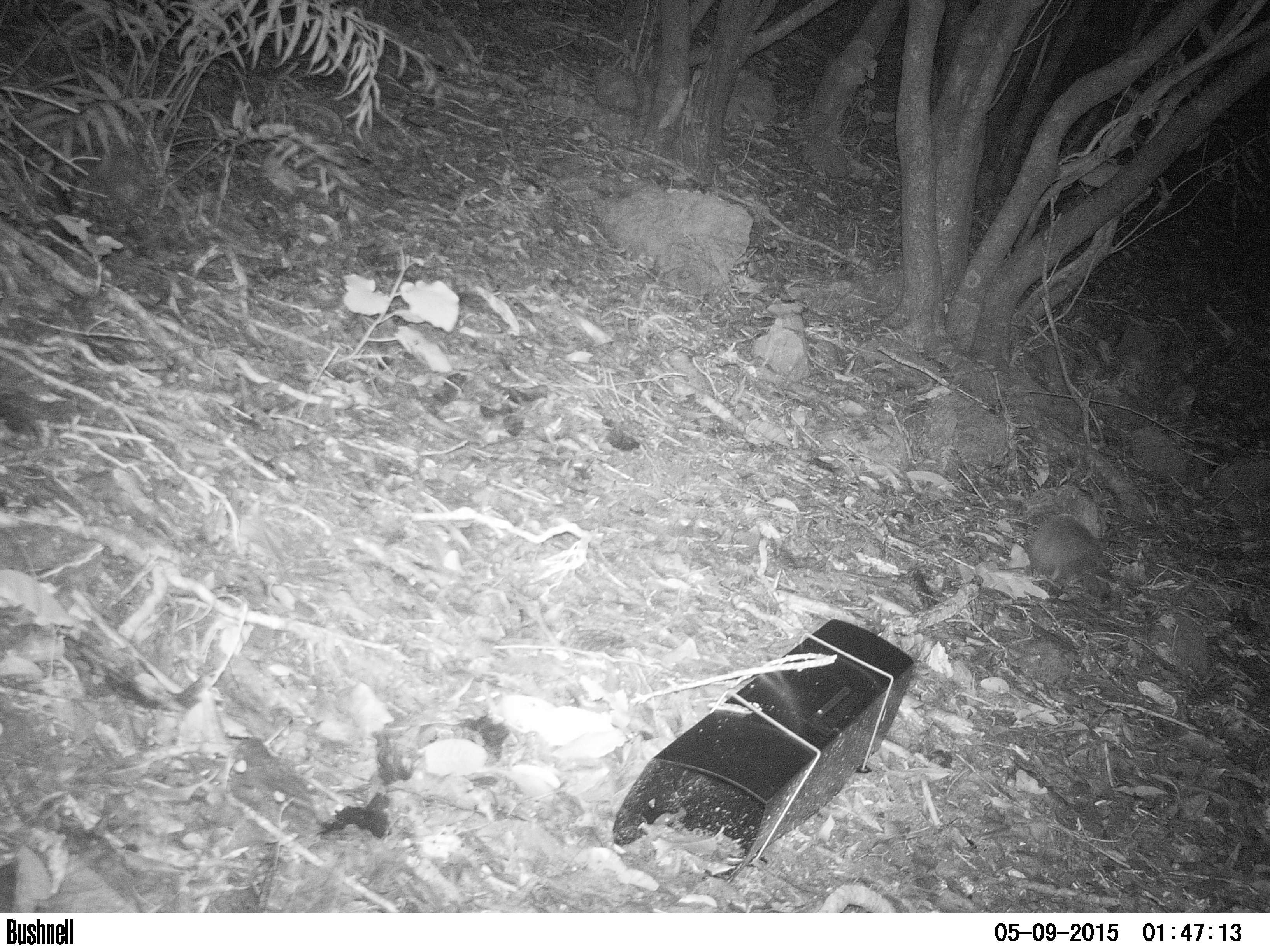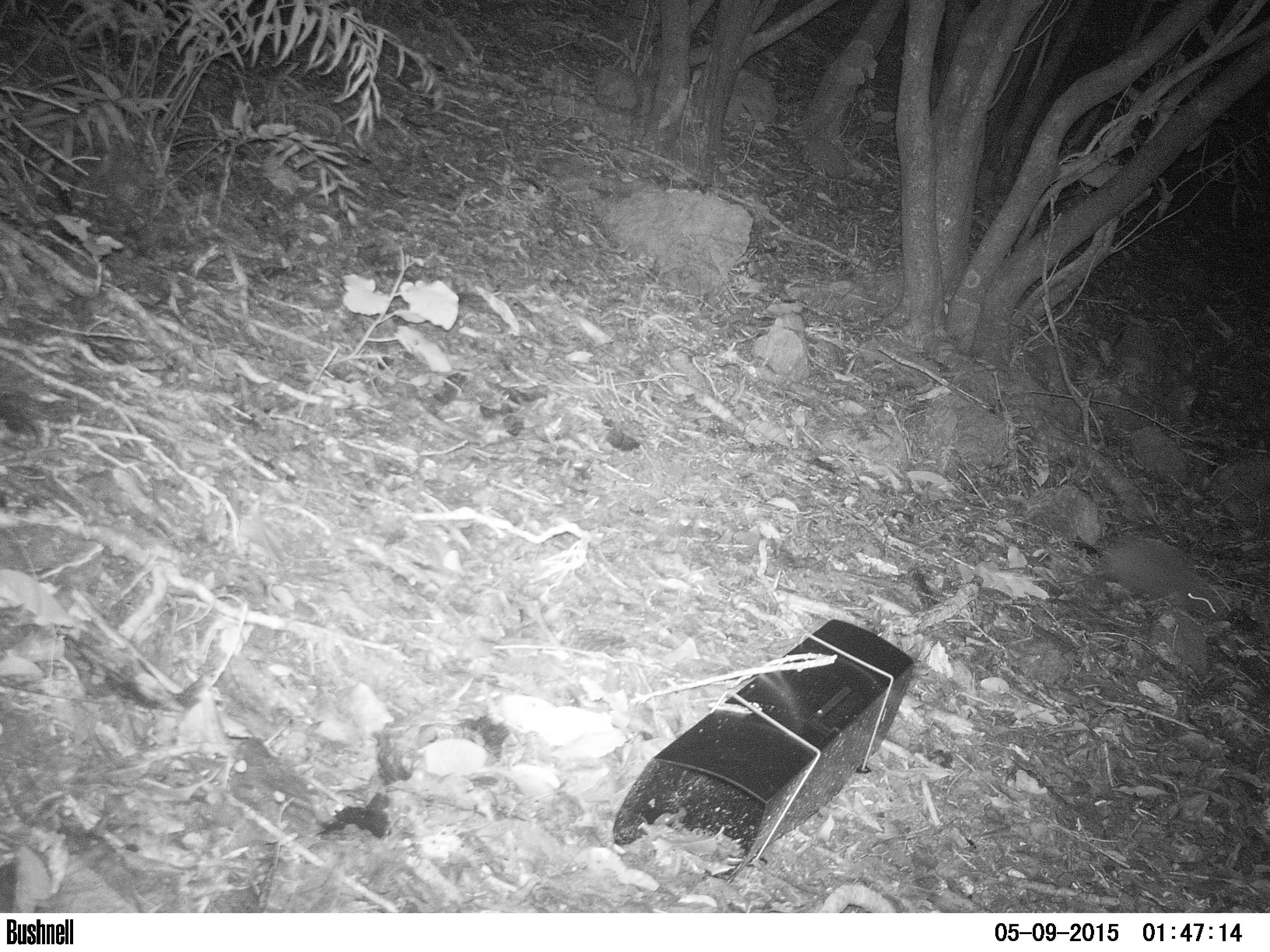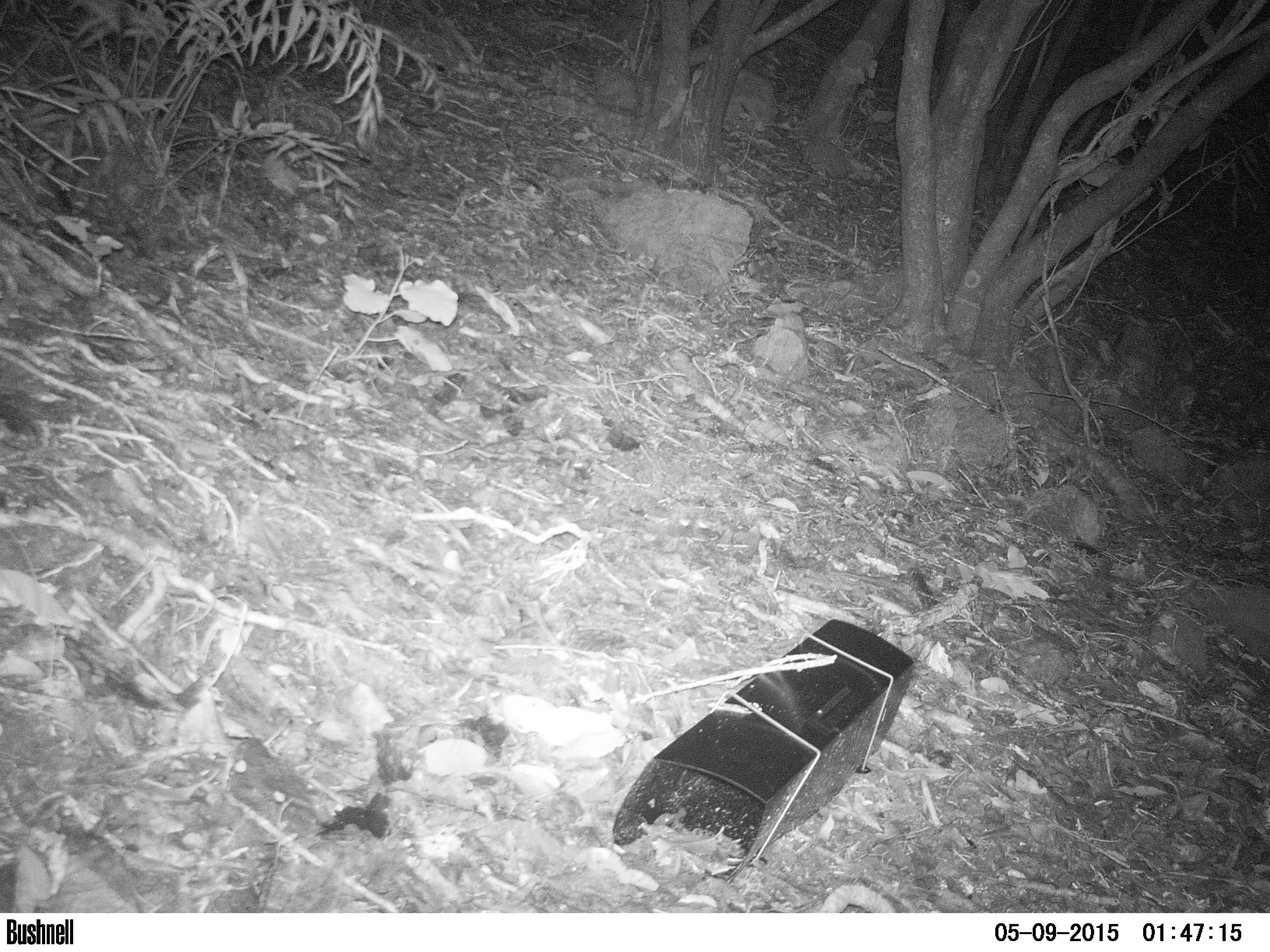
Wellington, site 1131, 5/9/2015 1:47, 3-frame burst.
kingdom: Animalia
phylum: Chordata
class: Mammalia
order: Eulipotyphla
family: Erinaceidae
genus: Erinaceus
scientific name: Erinaceus europaeus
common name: hedgehog